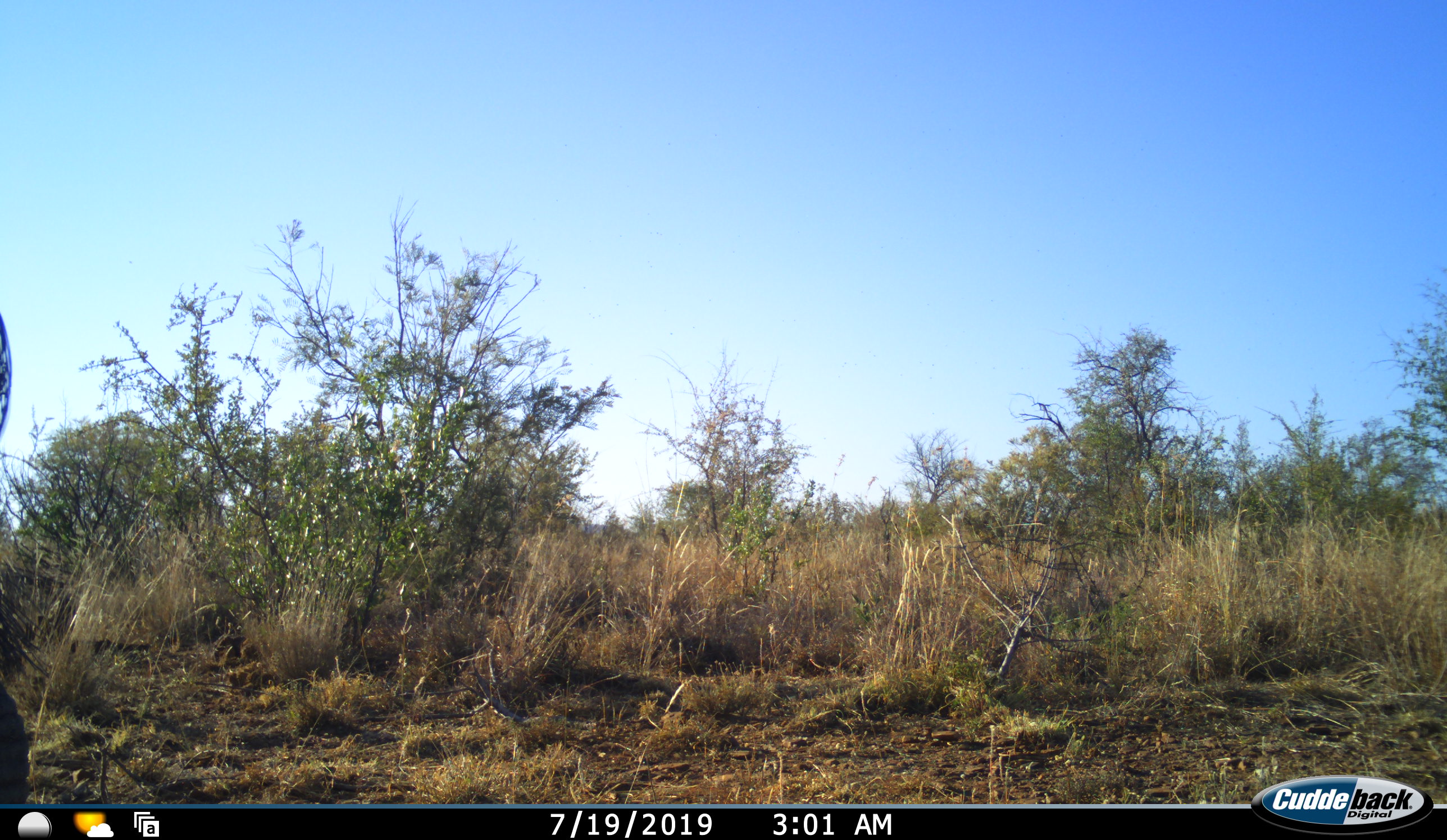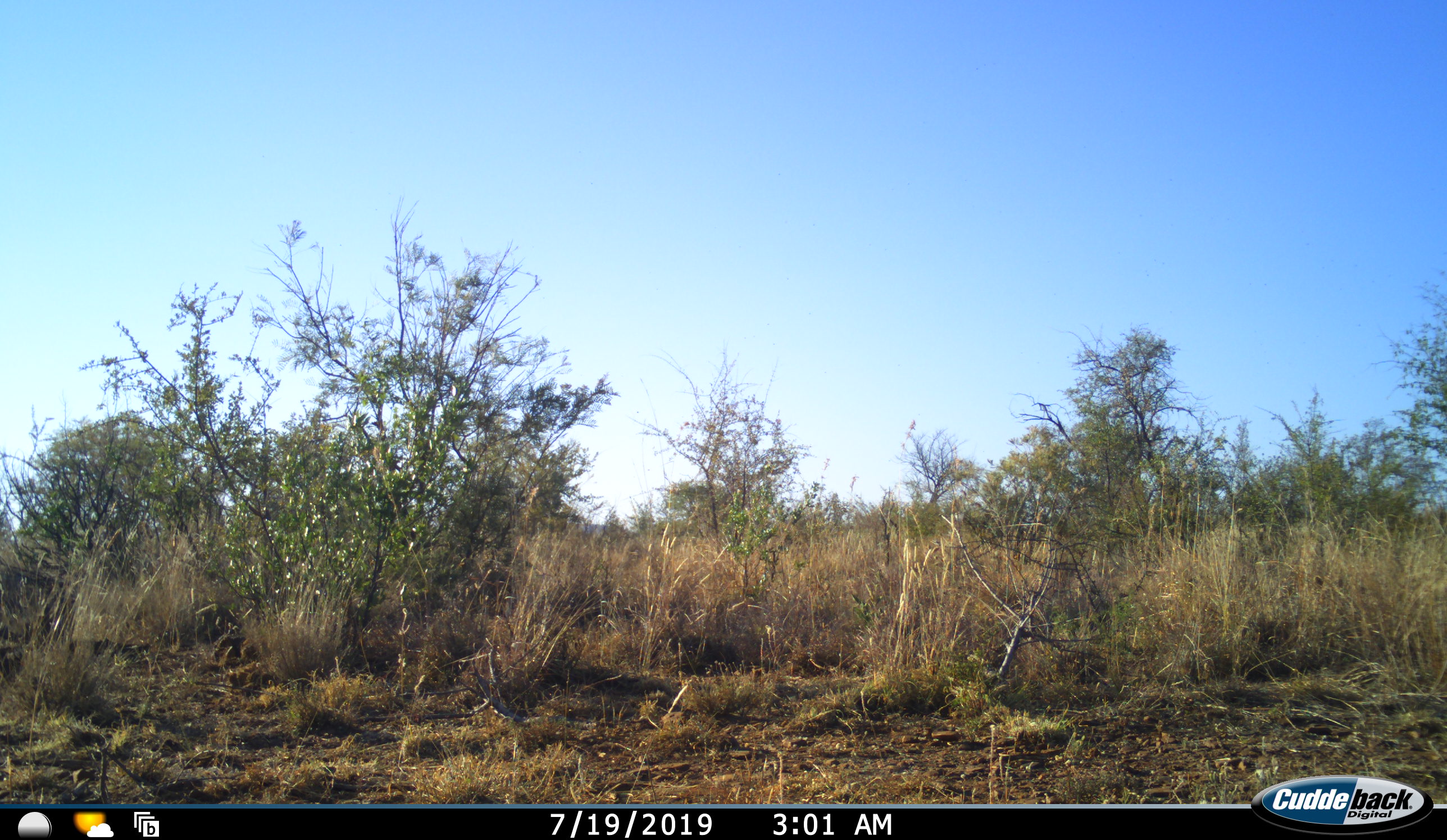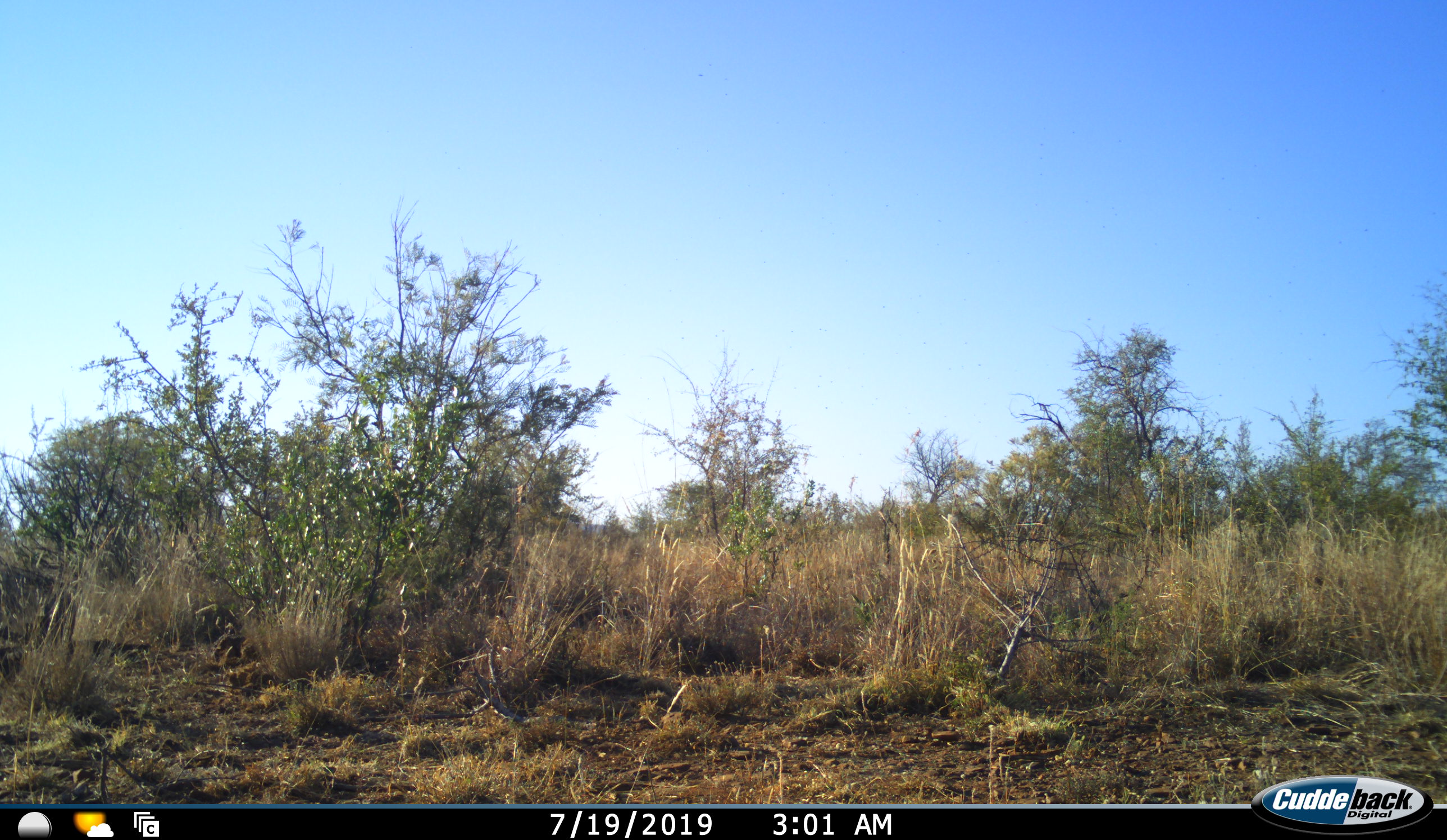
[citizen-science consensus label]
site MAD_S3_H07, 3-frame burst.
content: unidentified animal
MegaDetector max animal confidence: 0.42